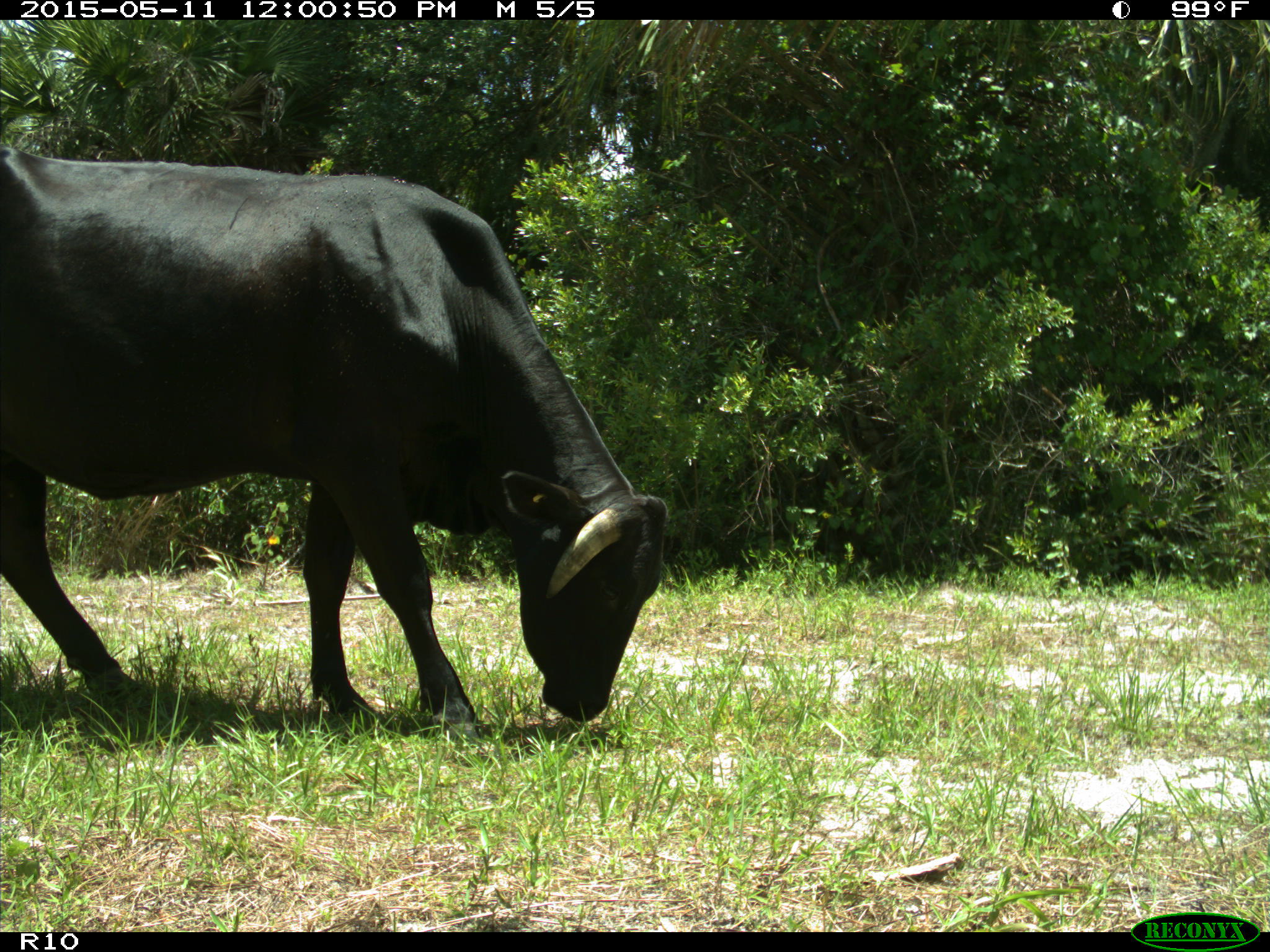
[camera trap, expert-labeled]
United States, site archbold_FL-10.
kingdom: Animalia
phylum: Chordata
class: Mammalia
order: Artiodactyla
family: Bovidae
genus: Bos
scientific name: Bos taurus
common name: domestic cow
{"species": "Bos taurus (domestic cow)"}